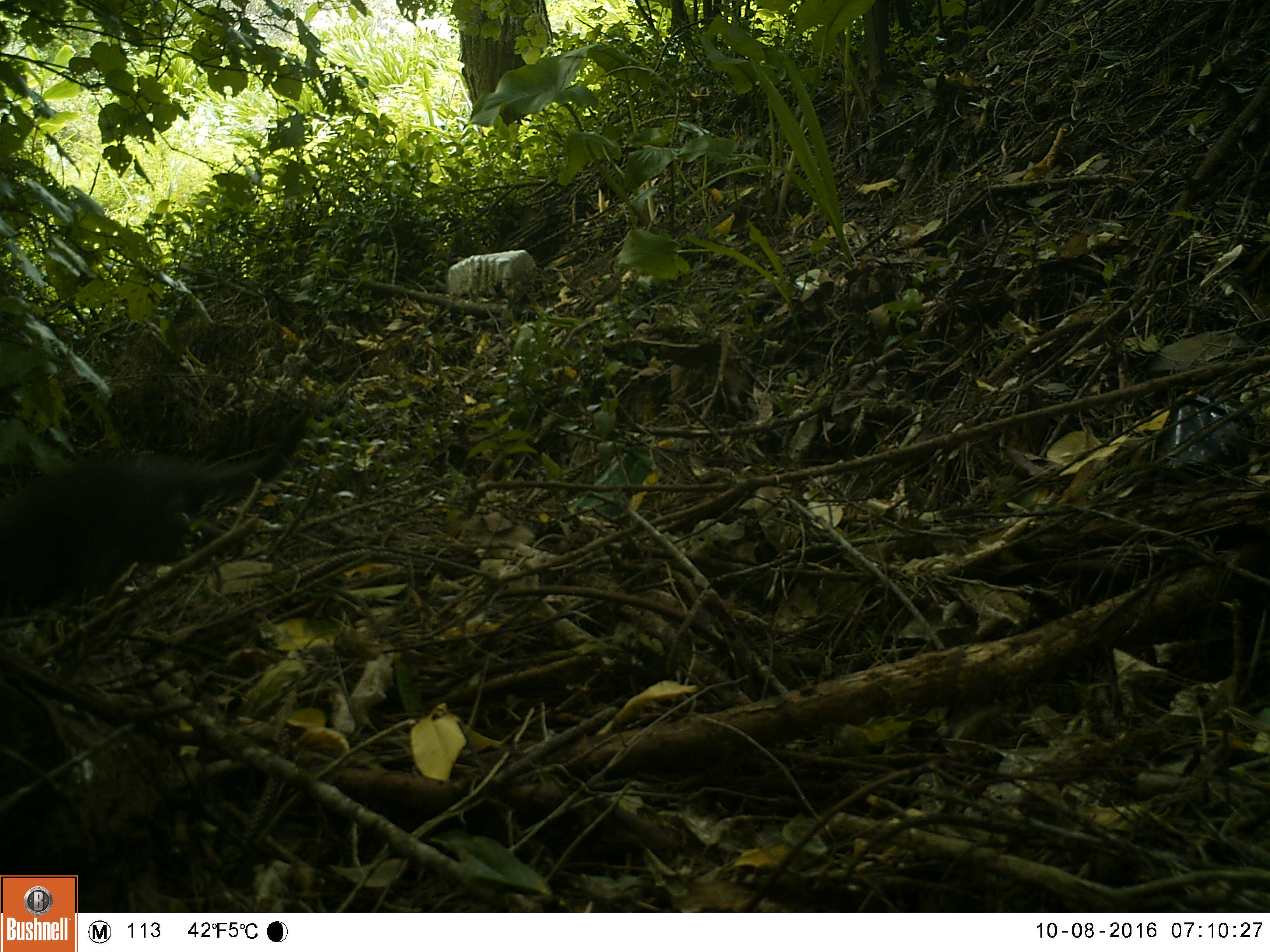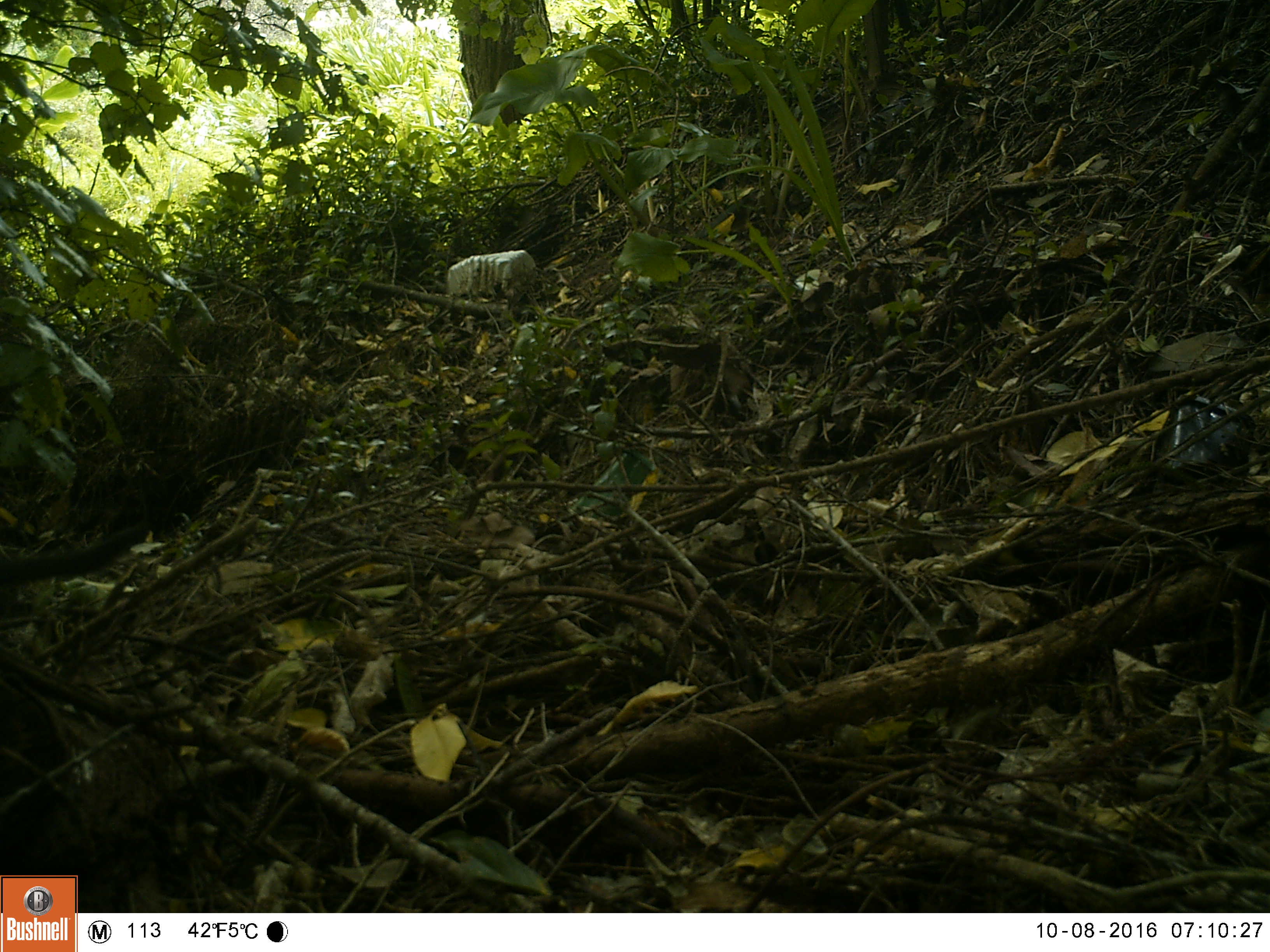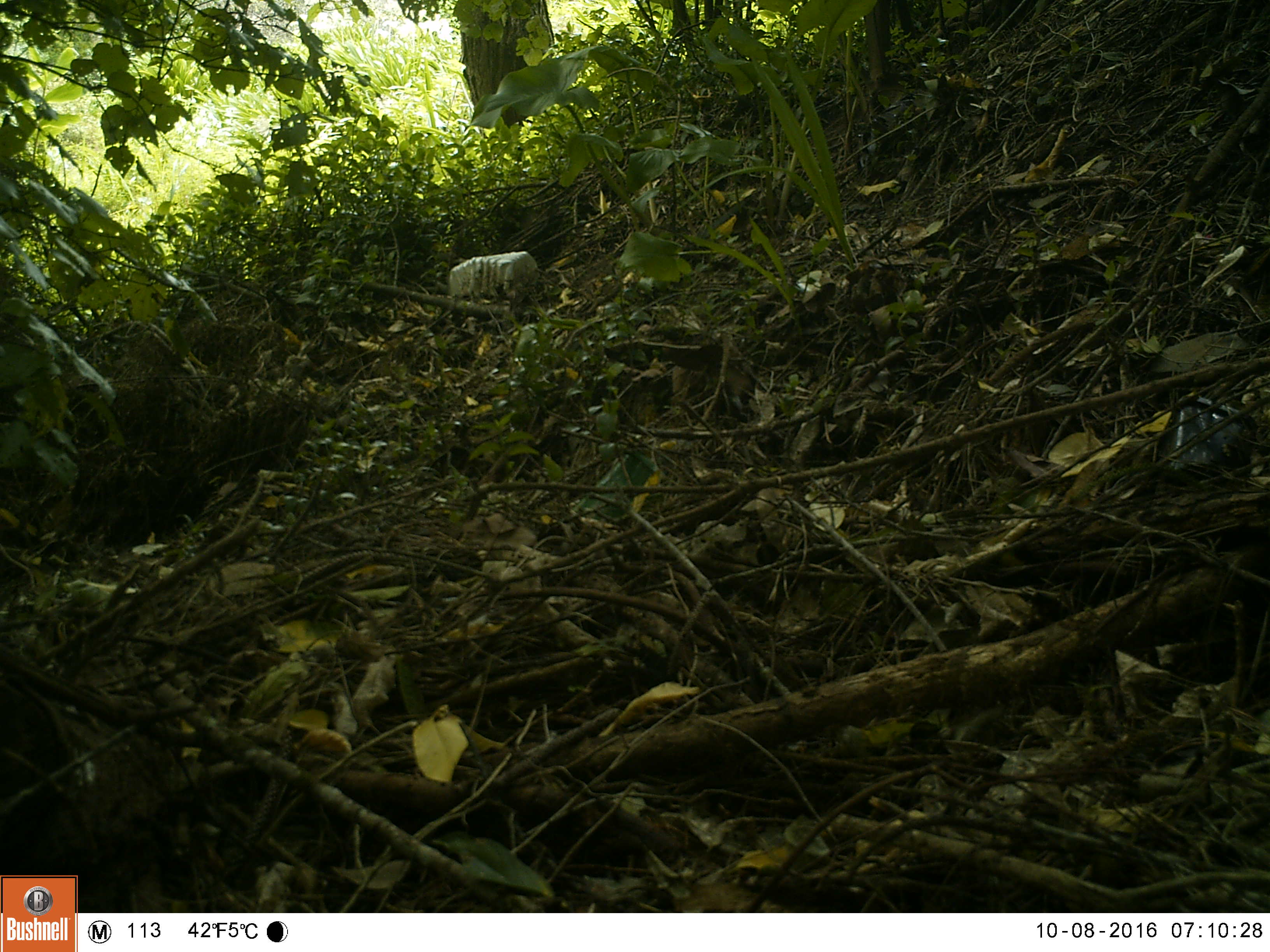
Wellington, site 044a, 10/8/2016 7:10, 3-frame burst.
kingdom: Animalia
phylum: Chordata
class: Mammalia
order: Carnivora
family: Felidae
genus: Felis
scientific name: Felis catus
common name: cat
Cat (Felis catus).